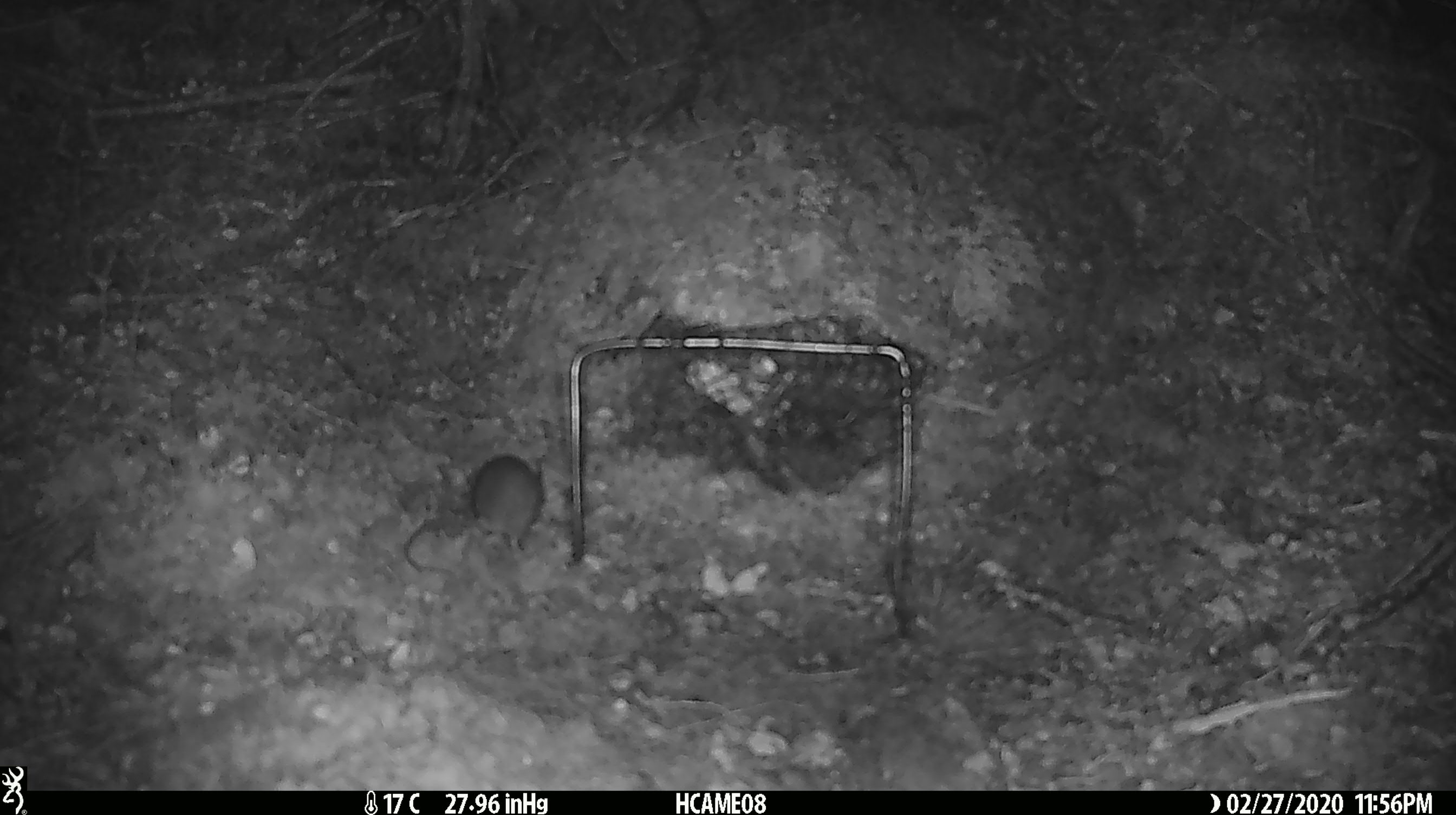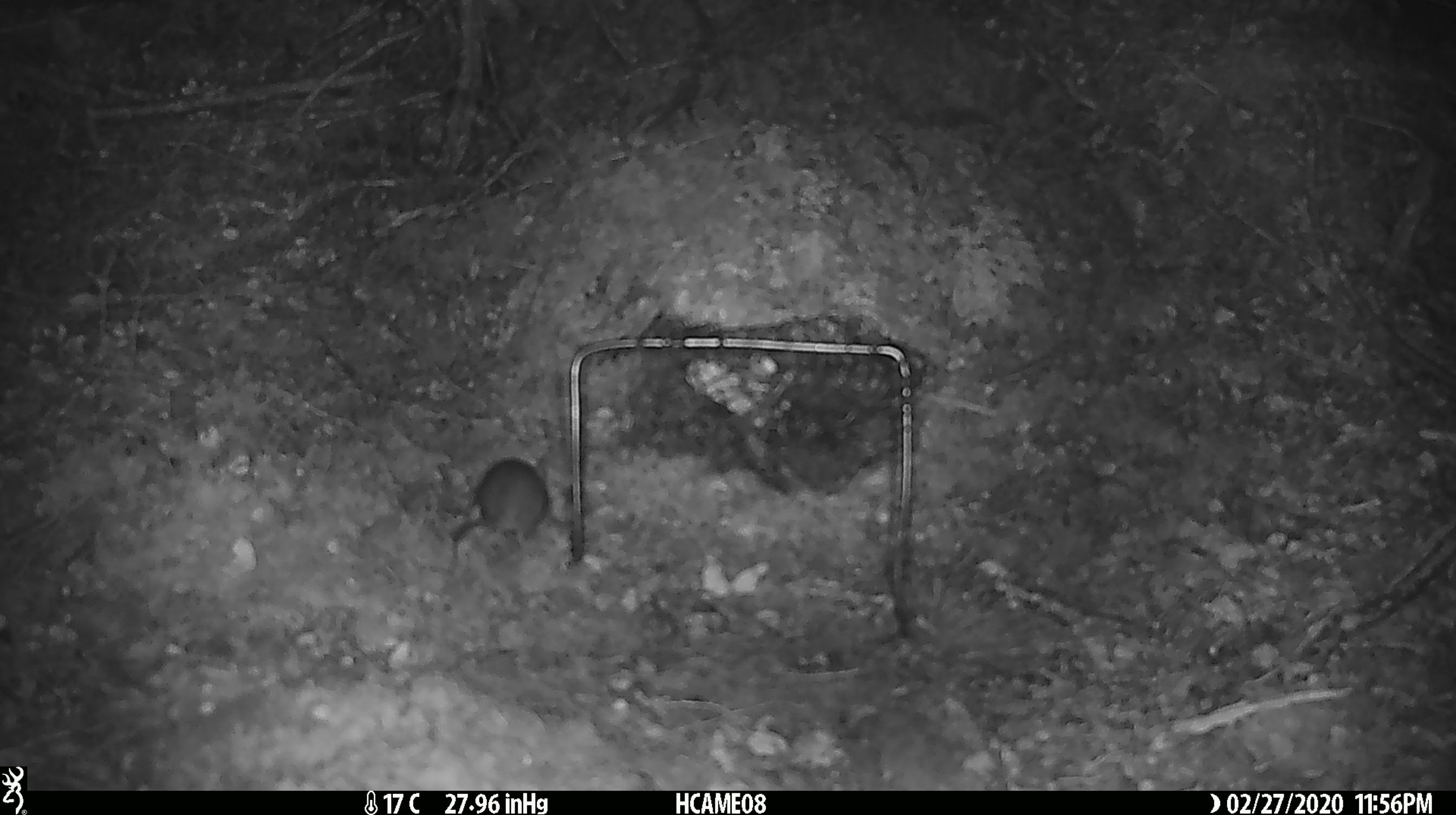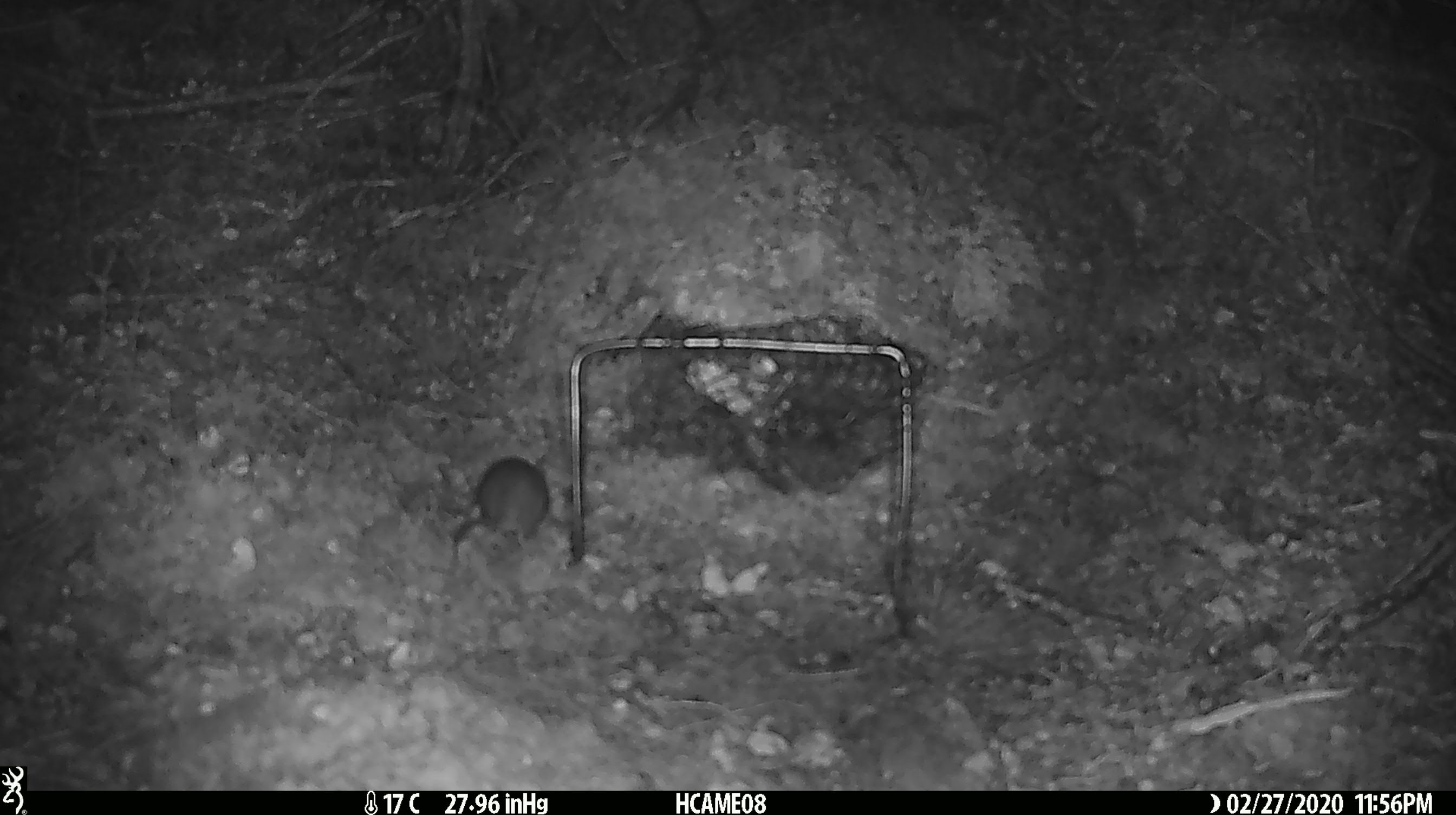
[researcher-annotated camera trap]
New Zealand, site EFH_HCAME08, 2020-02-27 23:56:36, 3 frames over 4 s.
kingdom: Animalia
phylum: Chordata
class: Mammalia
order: Rodentia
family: Muridae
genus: Mus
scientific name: Mus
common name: mouse